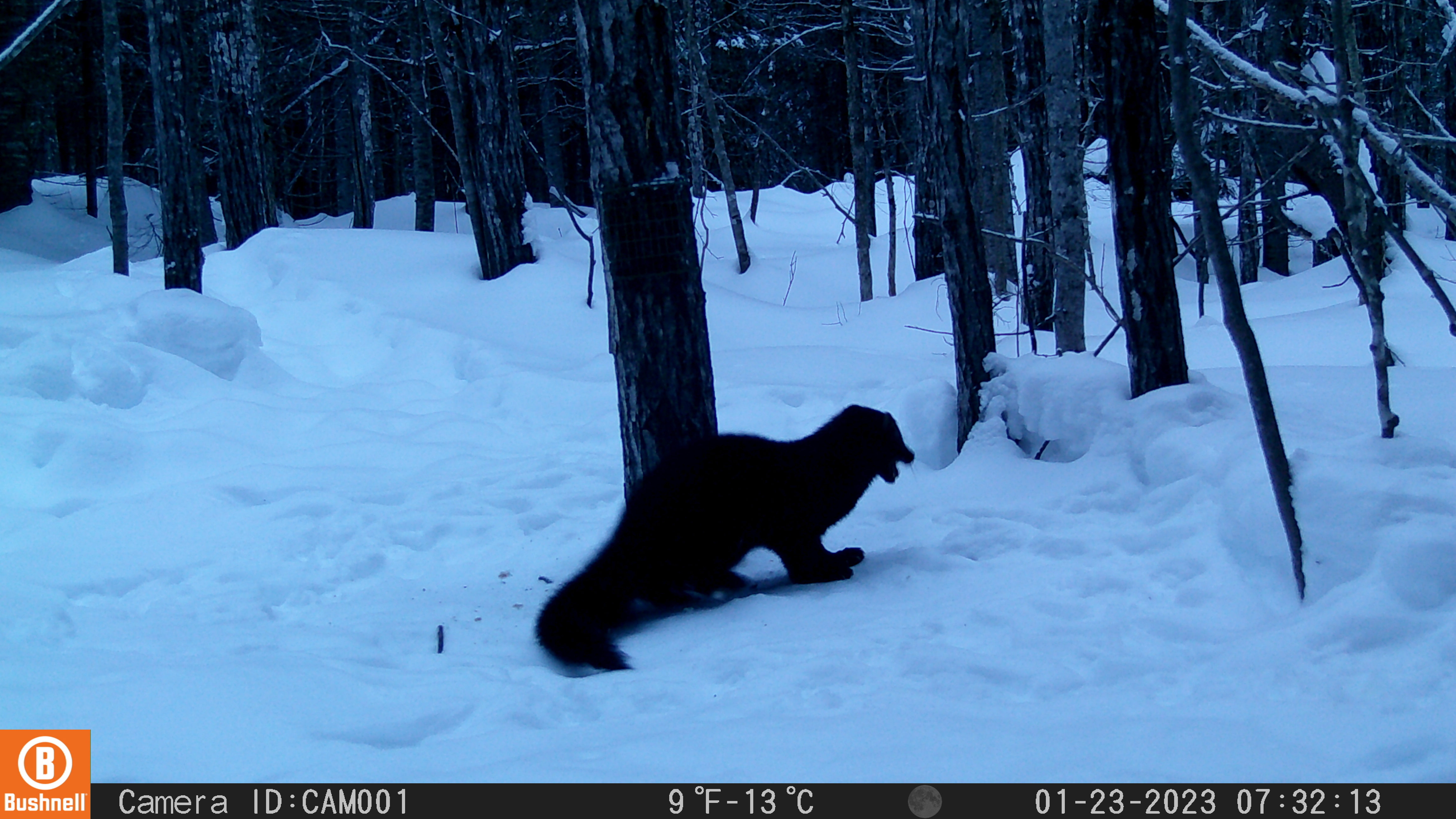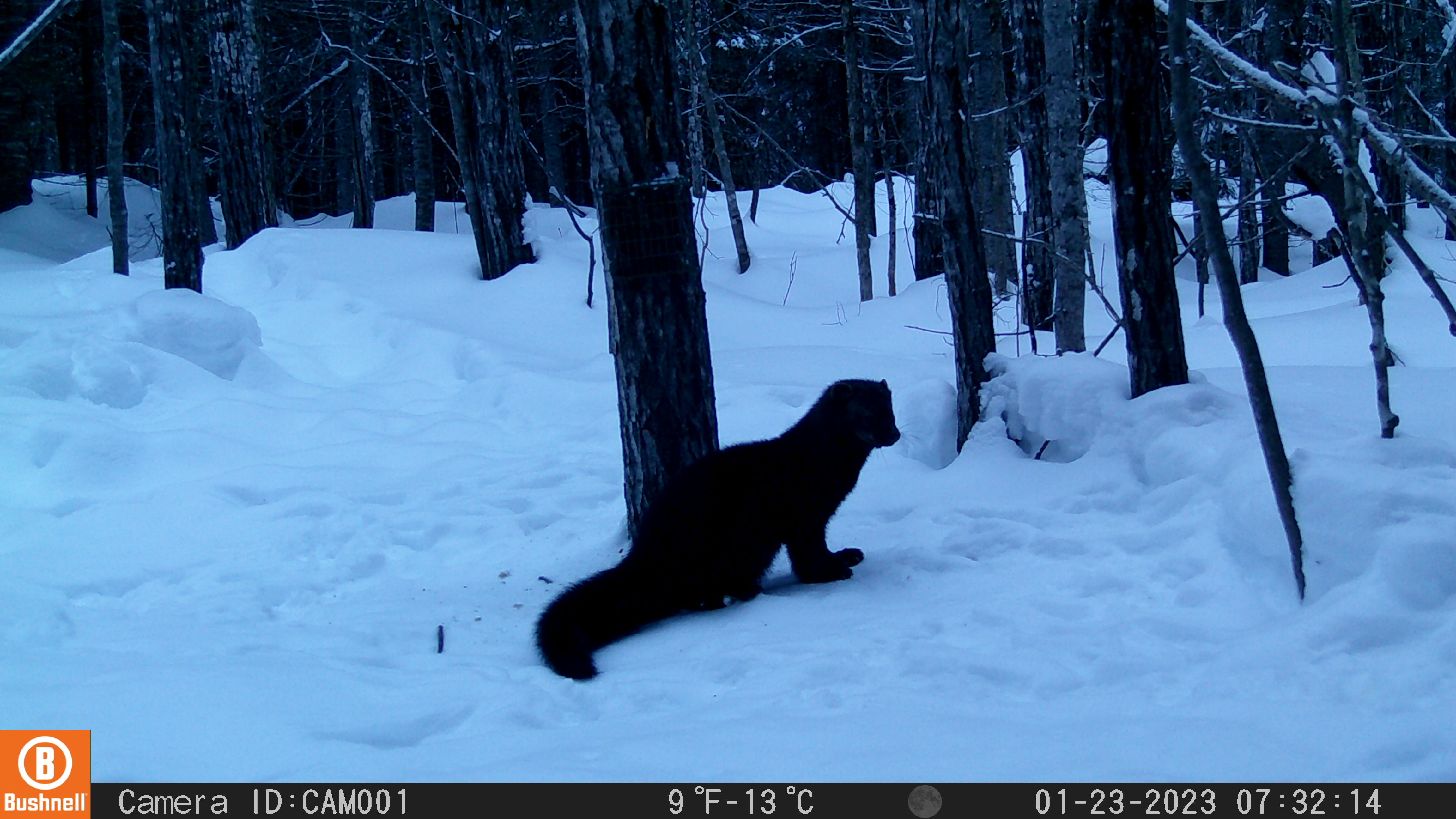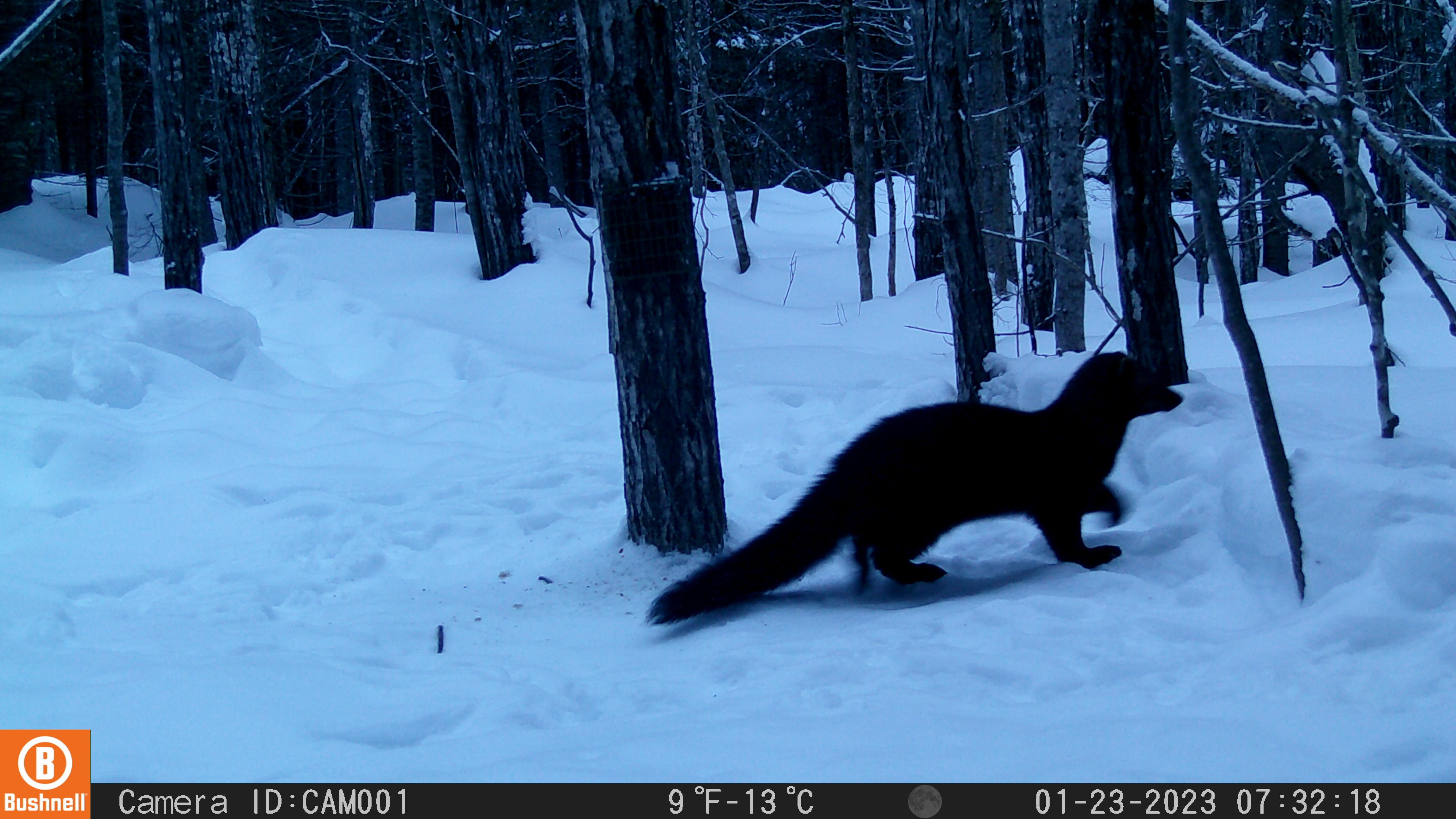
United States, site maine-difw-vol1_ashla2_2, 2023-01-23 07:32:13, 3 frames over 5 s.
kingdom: Animalia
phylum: Chordata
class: Mammalia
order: Carnivora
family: Mustelidae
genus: Pekania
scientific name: Pekania pennanti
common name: fisher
Fisher (Pekania pennanti).